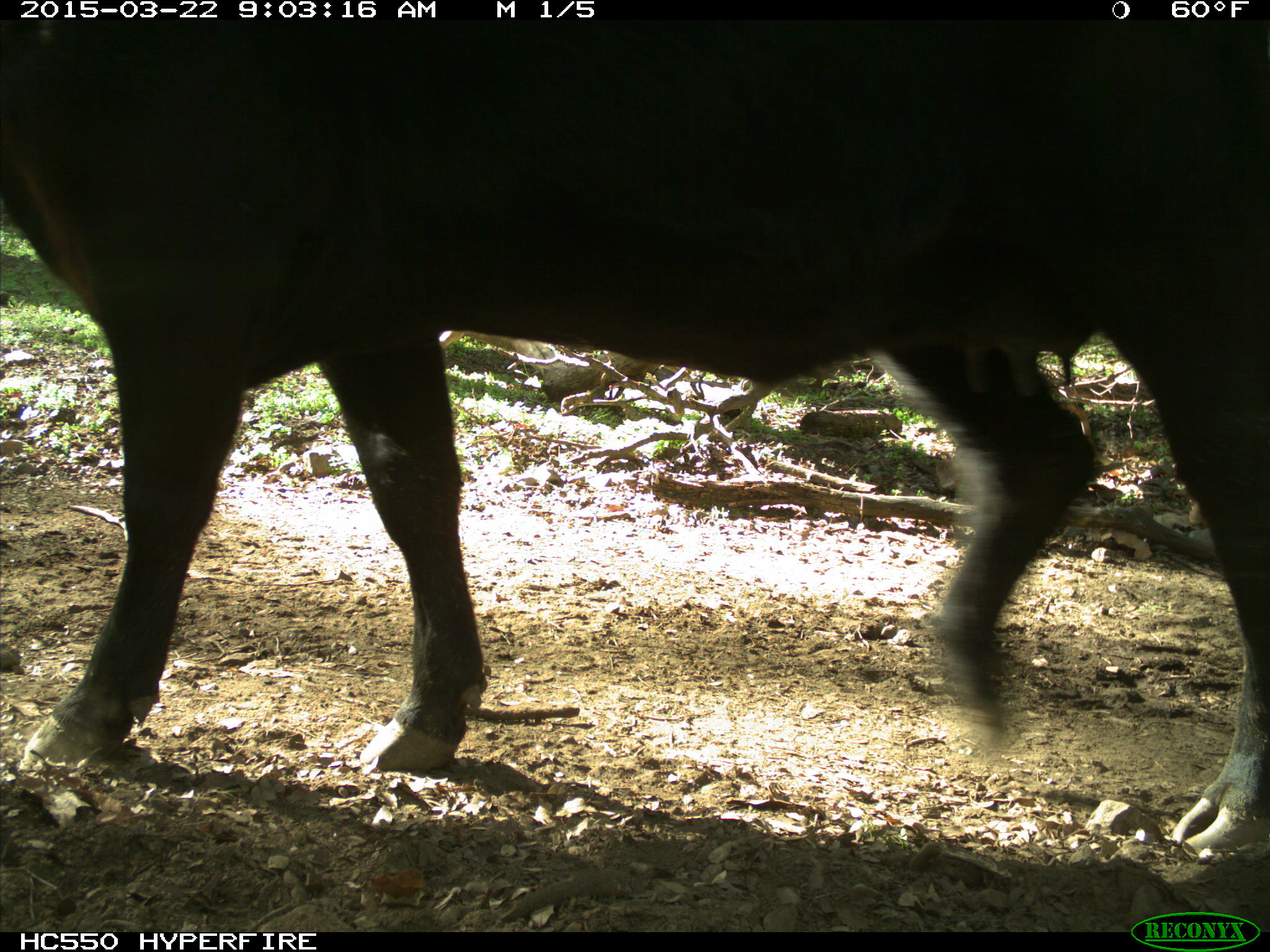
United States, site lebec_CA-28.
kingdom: Animalia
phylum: Chordata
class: Mammalia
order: Artiodactyla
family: Bovidae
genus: Bos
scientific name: Bos taurus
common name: domestic cow